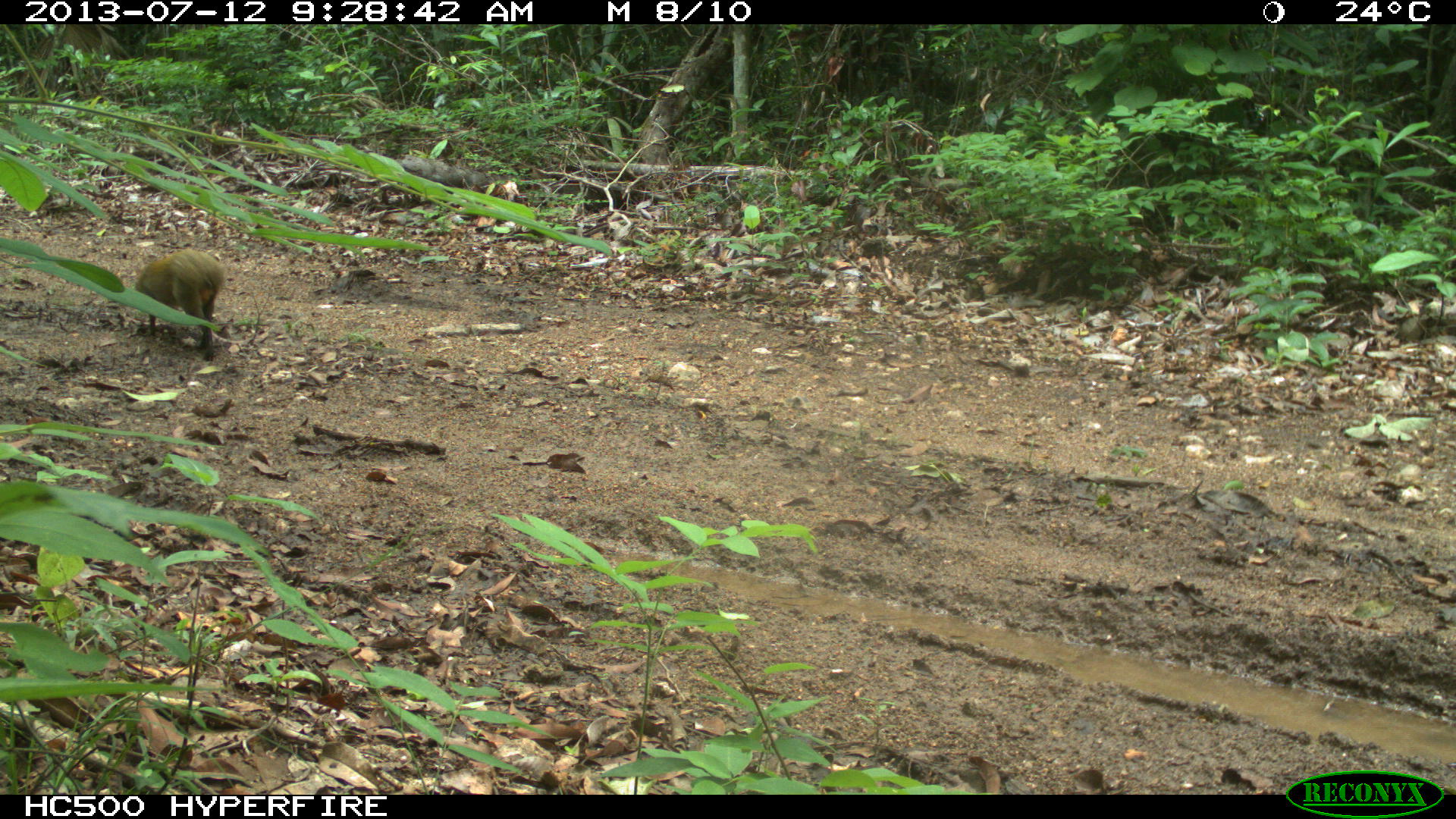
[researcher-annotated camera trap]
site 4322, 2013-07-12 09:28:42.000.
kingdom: Animalia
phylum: Chordata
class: Mammalia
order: Rodentia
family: Dasyproctidae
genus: Dasyprocta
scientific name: Dasyprocta punctata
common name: central american agouti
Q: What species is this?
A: Dasyprocta punctata (central american agouti).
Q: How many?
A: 1.